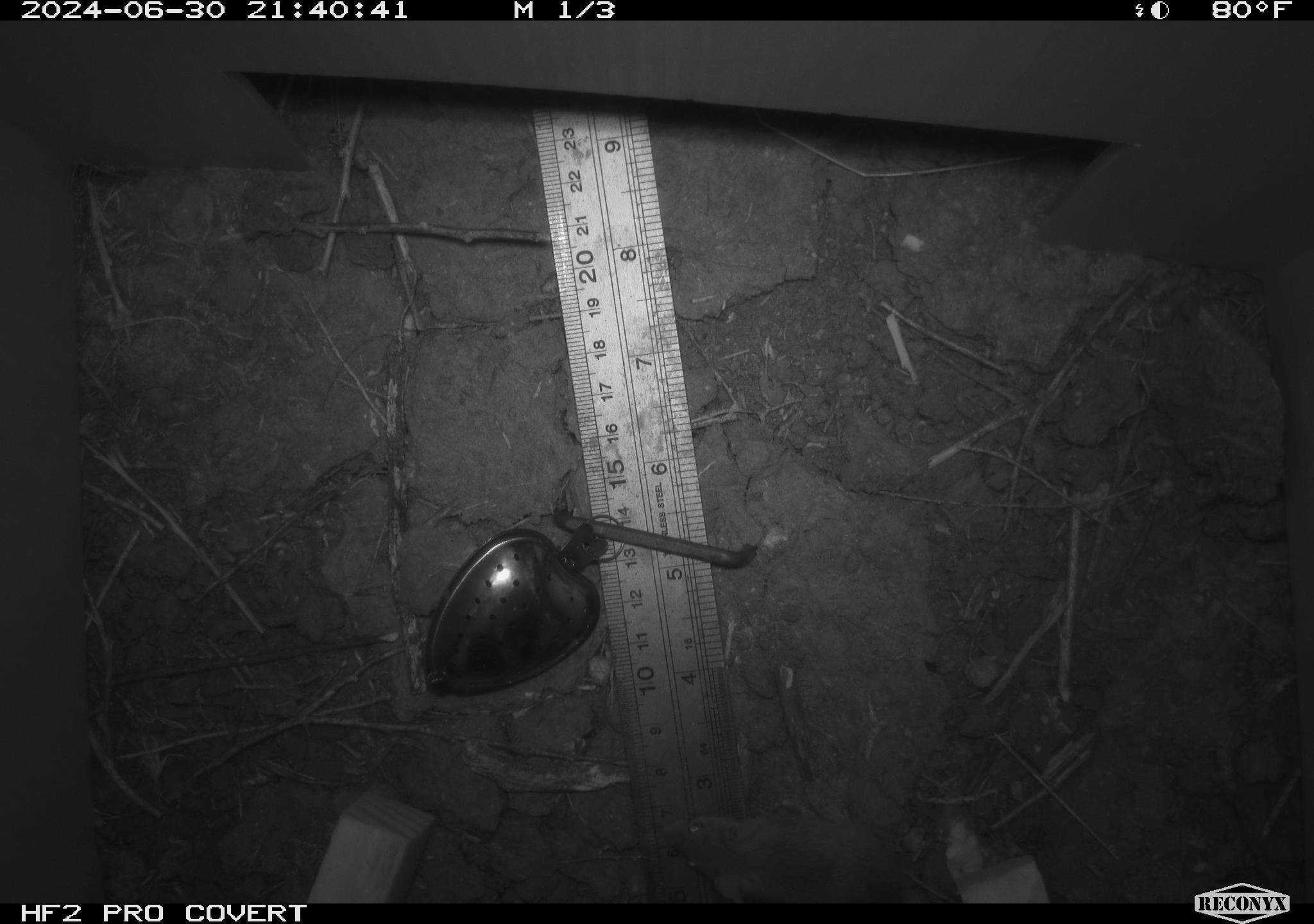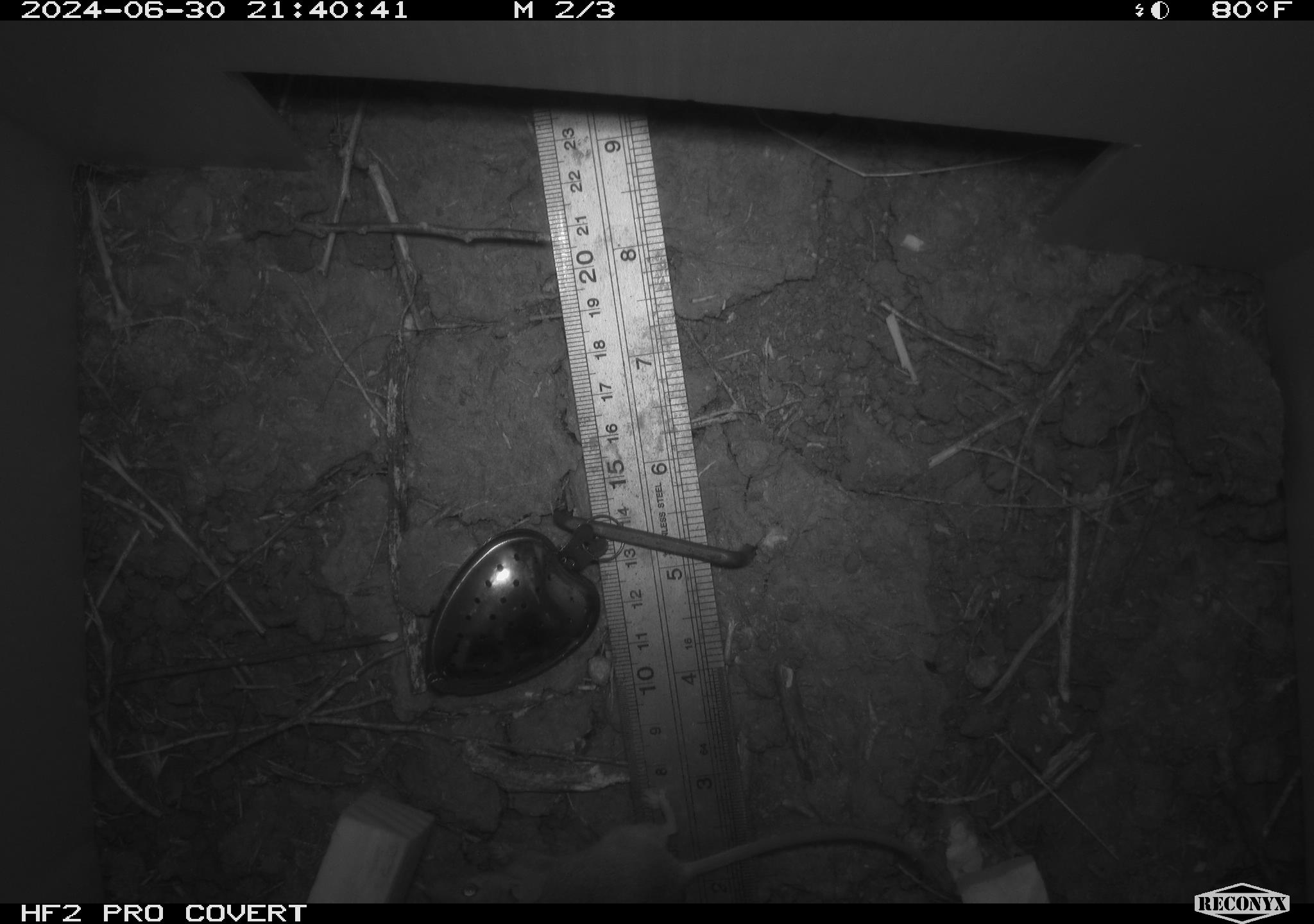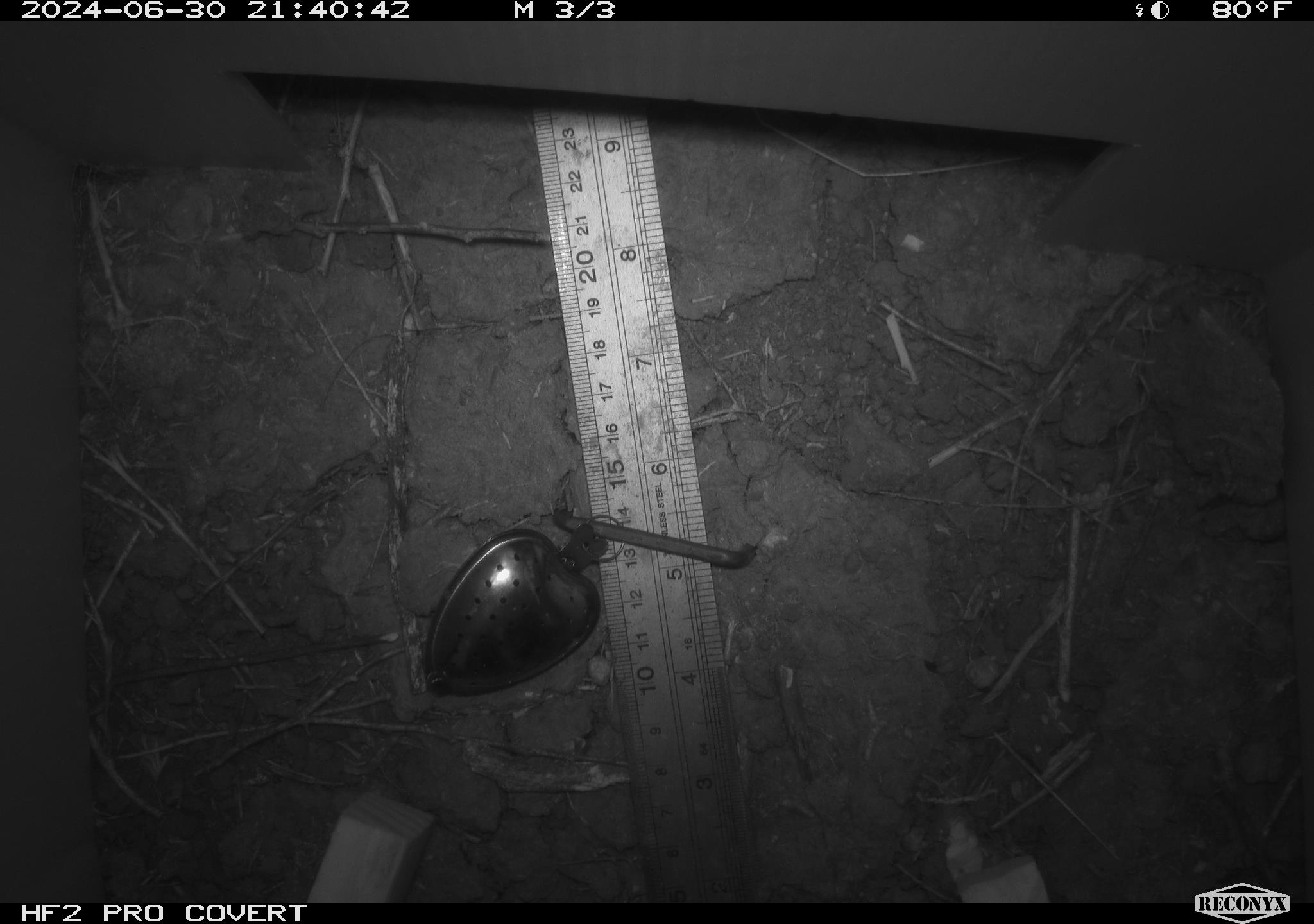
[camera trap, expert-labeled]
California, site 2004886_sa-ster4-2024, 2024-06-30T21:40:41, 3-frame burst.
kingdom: Animalia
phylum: Chordata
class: Mammalia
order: Rodentia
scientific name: Rodentia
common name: mouse species